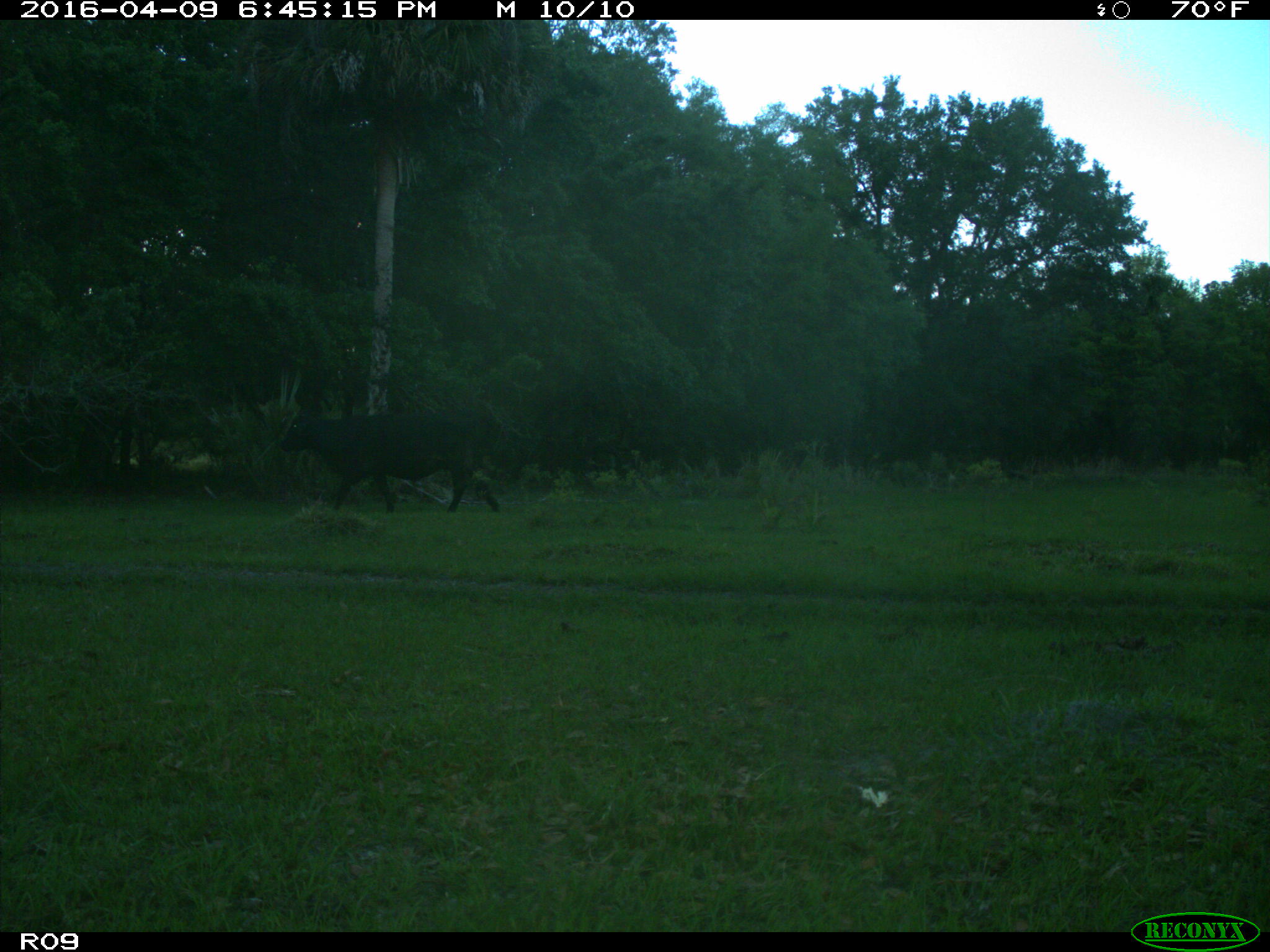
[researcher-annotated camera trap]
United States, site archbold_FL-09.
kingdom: Animalia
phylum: Chordata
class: Mammalia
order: Artiodactyla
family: Bovidae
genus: Bos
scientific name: Bos taurus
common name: domestic cow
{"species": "Bos taurus (domestic cow)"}